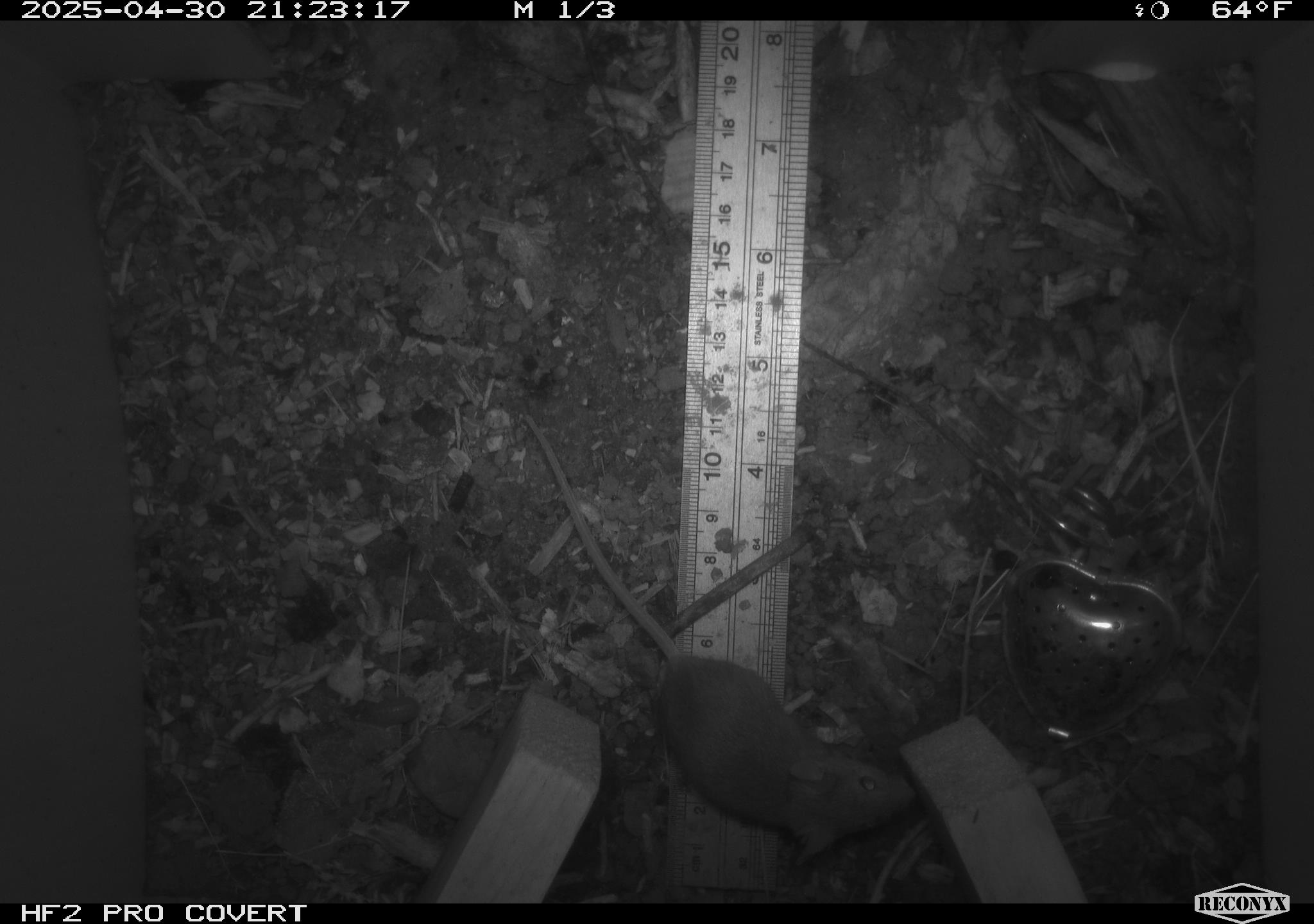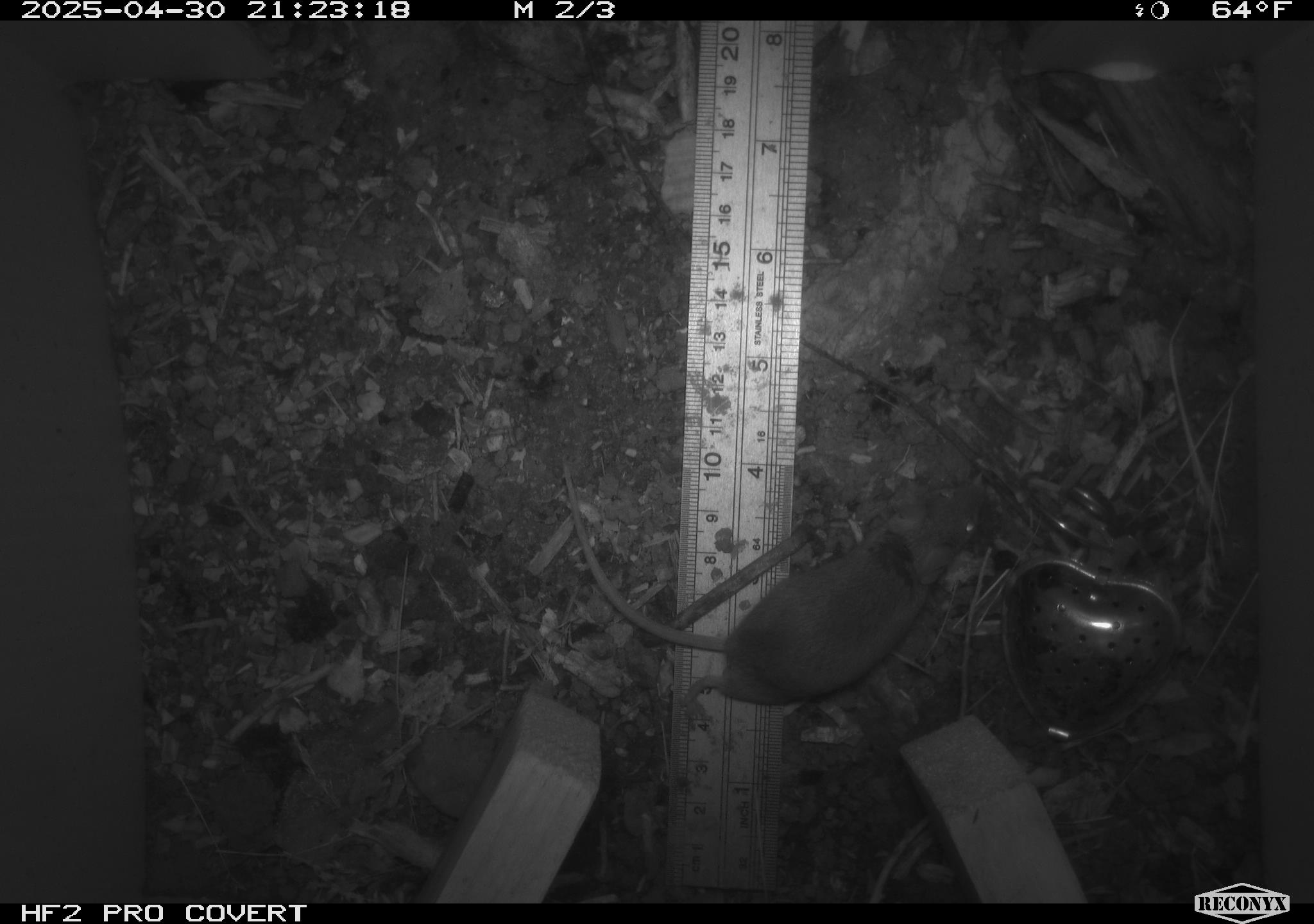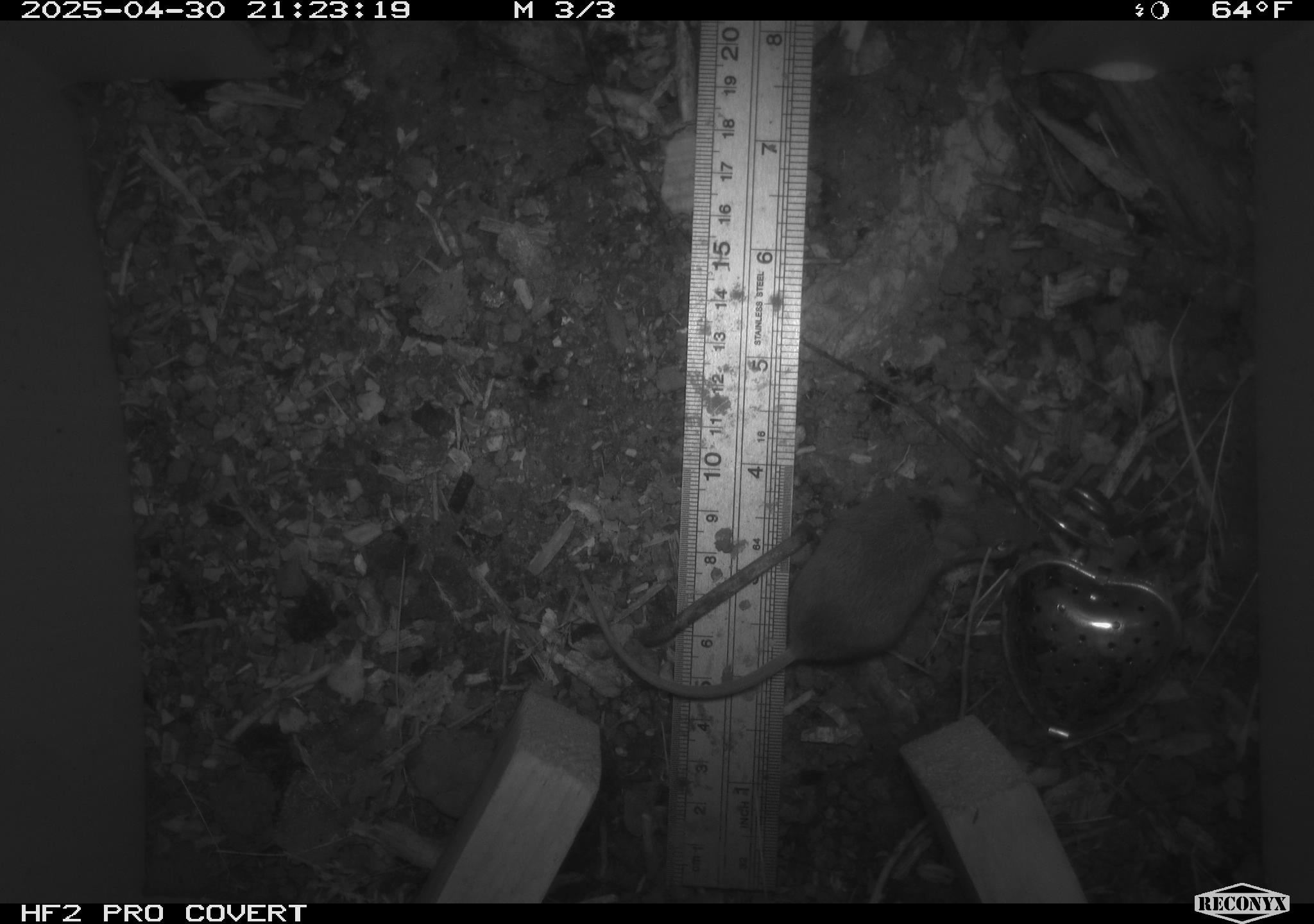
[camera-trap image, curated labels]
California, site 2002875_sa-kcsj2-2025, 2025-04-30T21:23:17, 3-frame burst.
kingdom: Animalia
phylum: Chordata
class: Mammalia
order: Rodentia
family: Muridae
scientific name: Muridae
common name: murids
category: muridae family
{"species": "muridae family (murids) (Muridae)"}